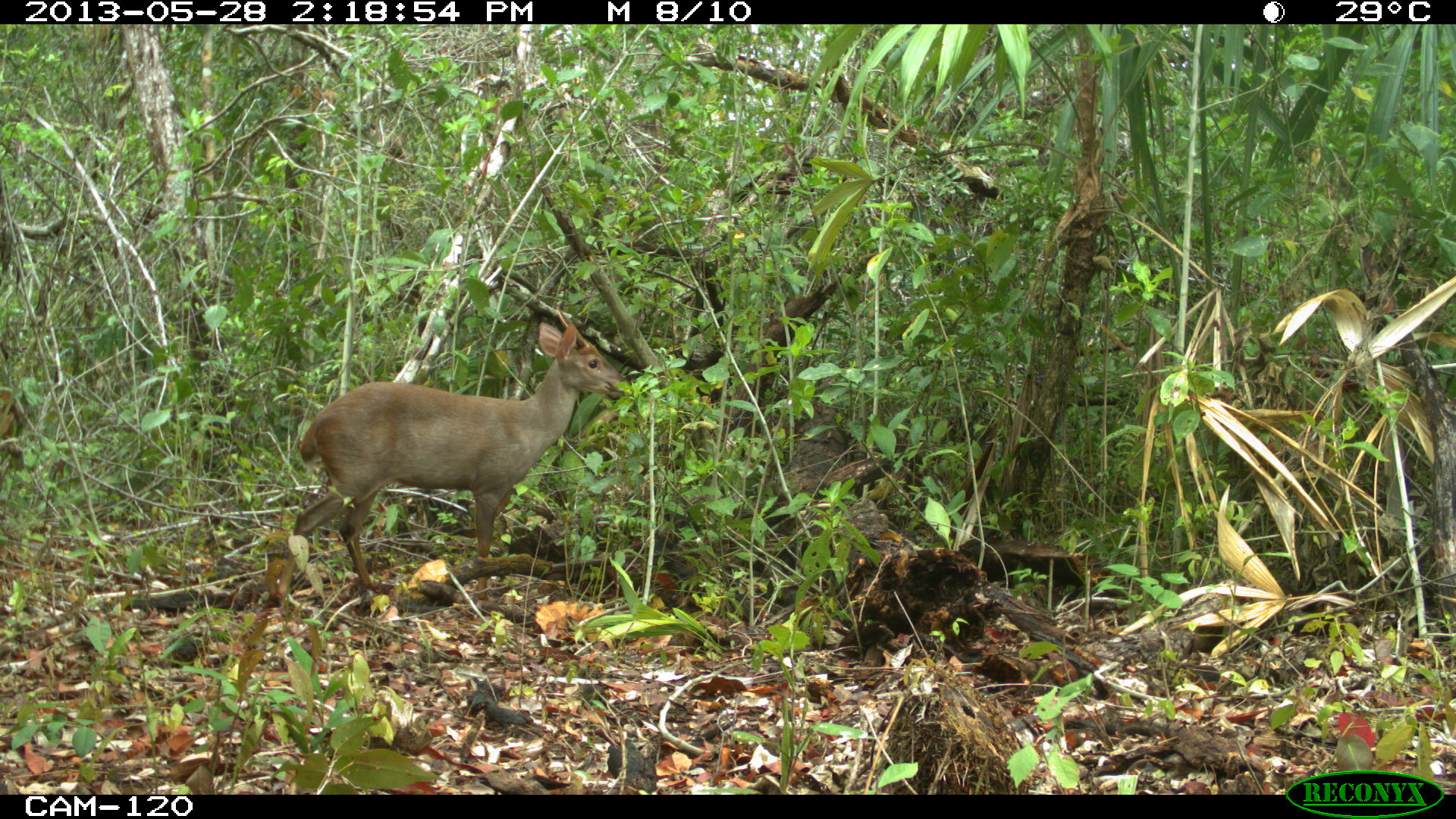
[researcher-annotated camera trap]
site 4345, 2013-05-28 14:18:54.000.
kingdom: Animalia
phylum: Chordata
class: Mammalia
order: Artiodactyla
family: Cervidae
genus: Odocoileus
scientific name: Odocoileus pandora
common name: yucatán brown brocket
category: mazama pandora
Mazama pandora (yucatán brown brocket) (Odocoileus pandora), count 1, sex male.